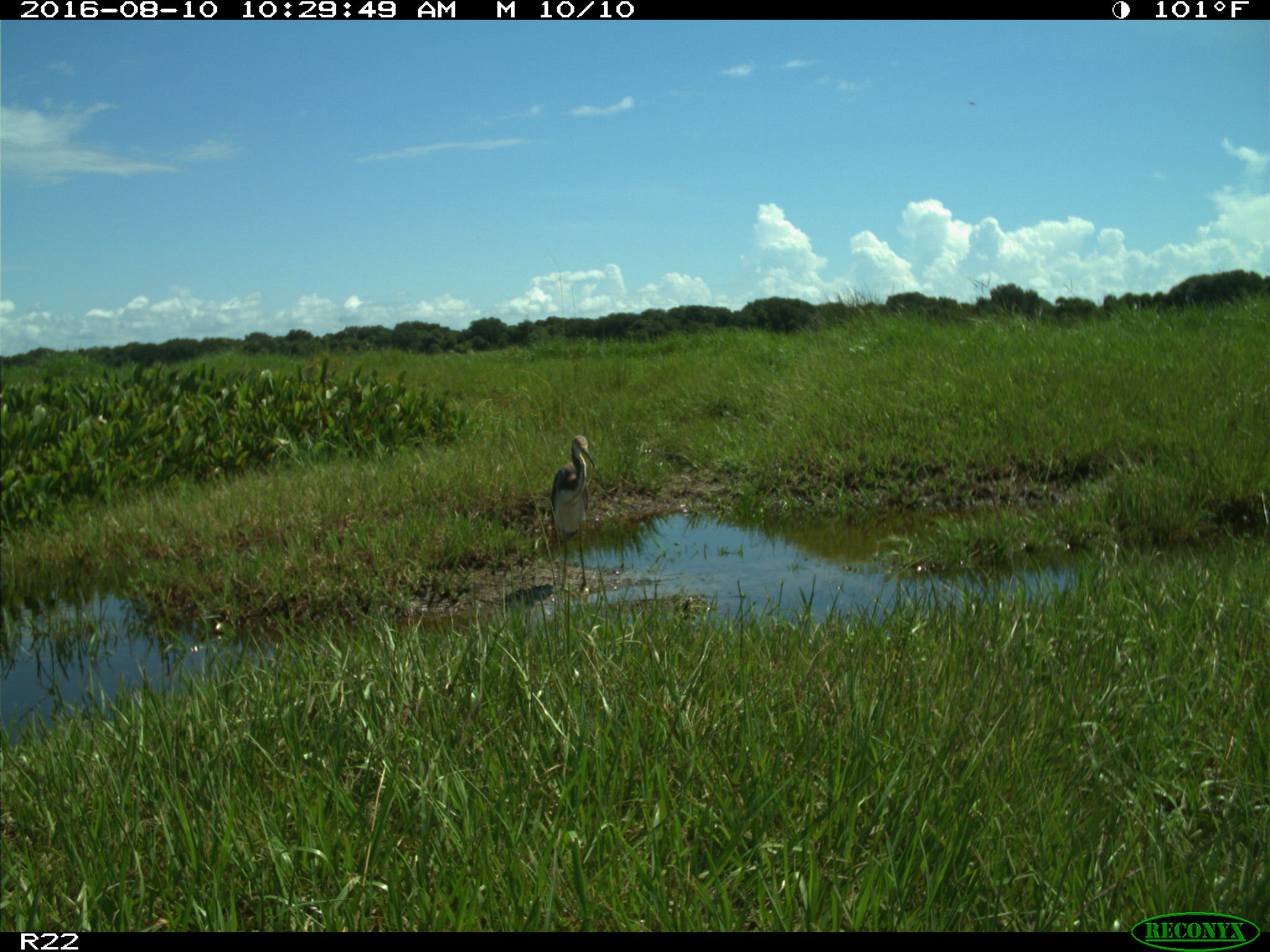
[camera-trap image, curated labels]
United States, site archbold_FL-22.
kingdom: Animalia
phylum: Chordata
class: Aves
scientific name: Aves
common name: birds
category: unidentified bird